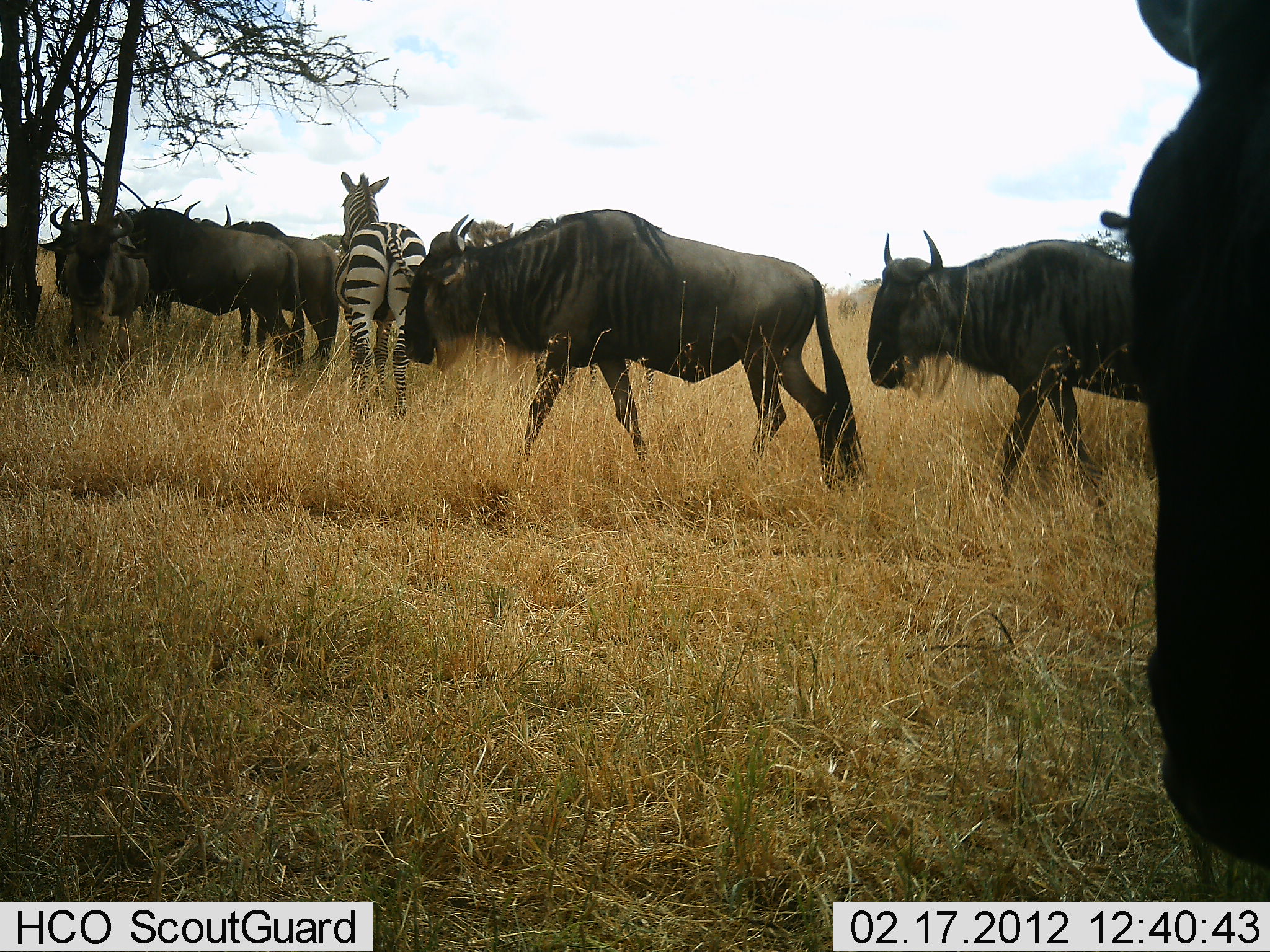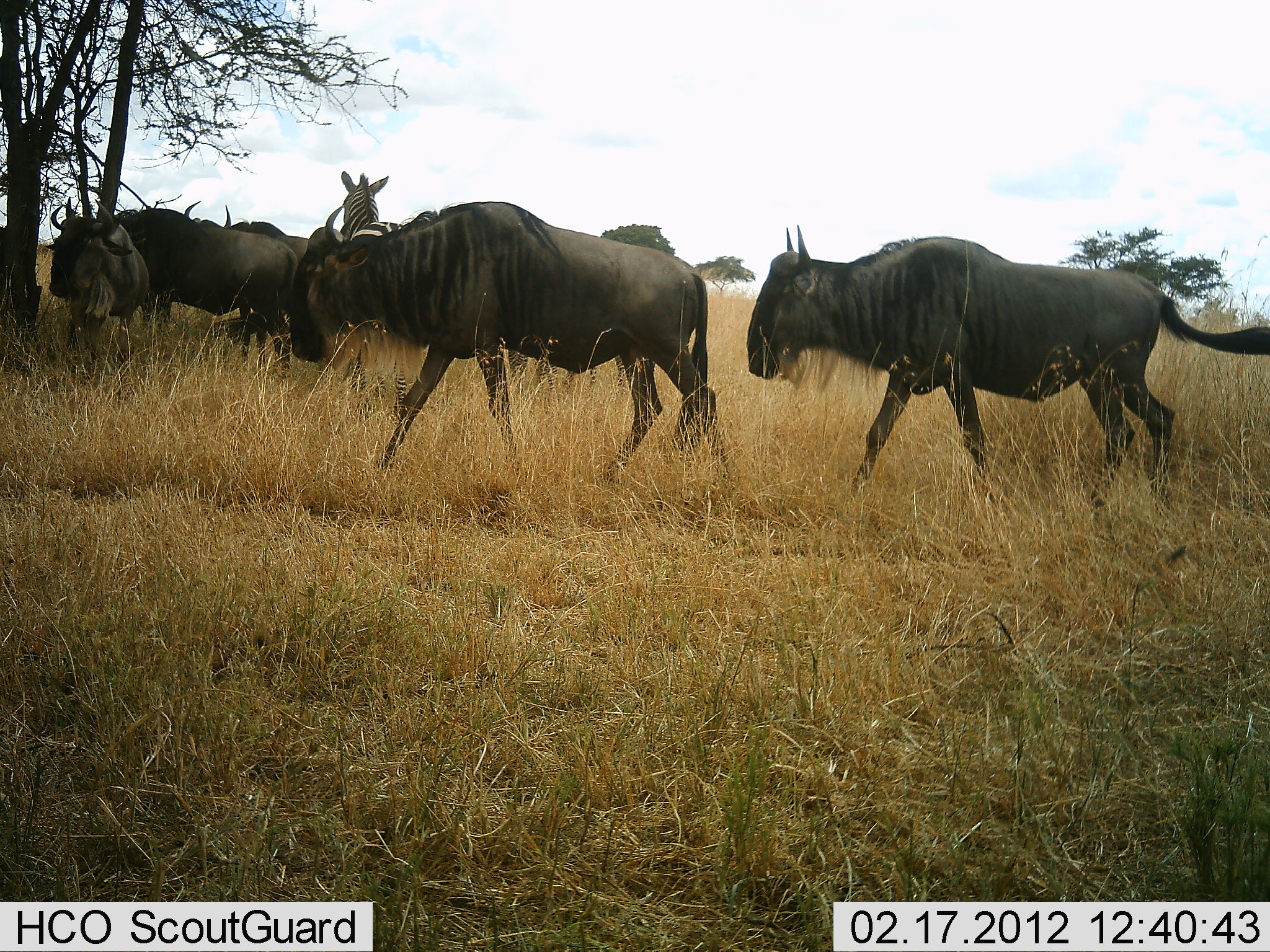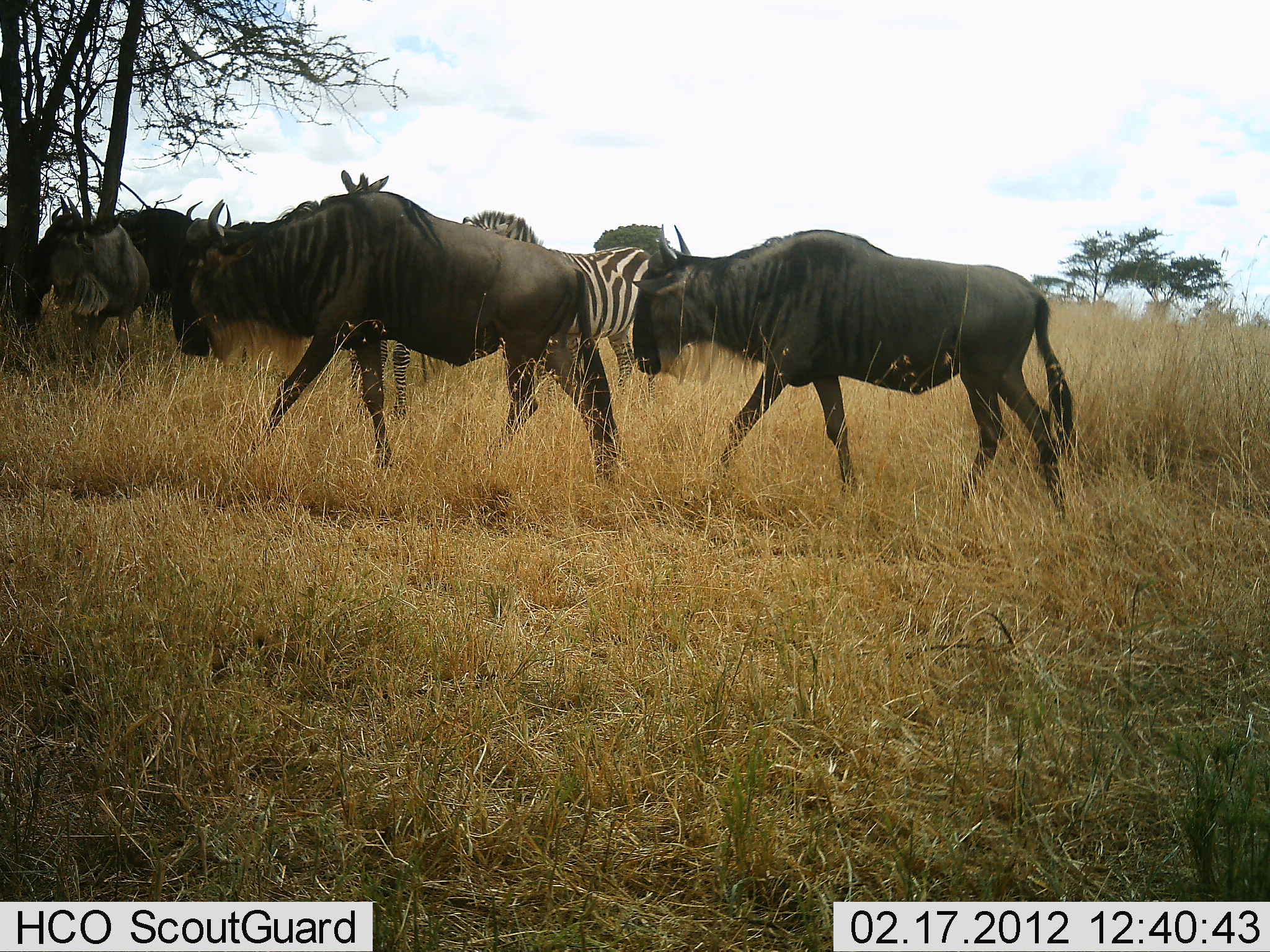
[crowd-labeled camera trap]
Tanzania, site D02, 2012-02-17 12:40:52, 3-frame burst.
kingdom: Animalia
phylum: Chordata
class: Mammalia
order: Artiodactyla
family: Bovidae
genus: Connochaetes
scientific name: Connochaetes taurinus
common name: blue wildebeest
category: wildebeest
Wildebeest (blue wildebeest) (Connochaetes taurinus), count 6. Behavior (volunteer vote fractions): standing 45%, resting 0%, moving 95%, interacting 0%. Young present (vote fraction): 0%. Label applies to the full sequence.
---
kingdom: Animalia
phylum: Chordata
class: Mammalia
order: Perissodactyla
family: Equidae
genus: Equus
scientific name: Equus quagga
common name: plains zebra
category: zebra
Zebra (plains zebra) (Equus quagga), count 2. Behavior (volunteer vote fractions): standing 100%, resting 0%, moving 0%, interacting 0%. Young present (vote fraction): 0%. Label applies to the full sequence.